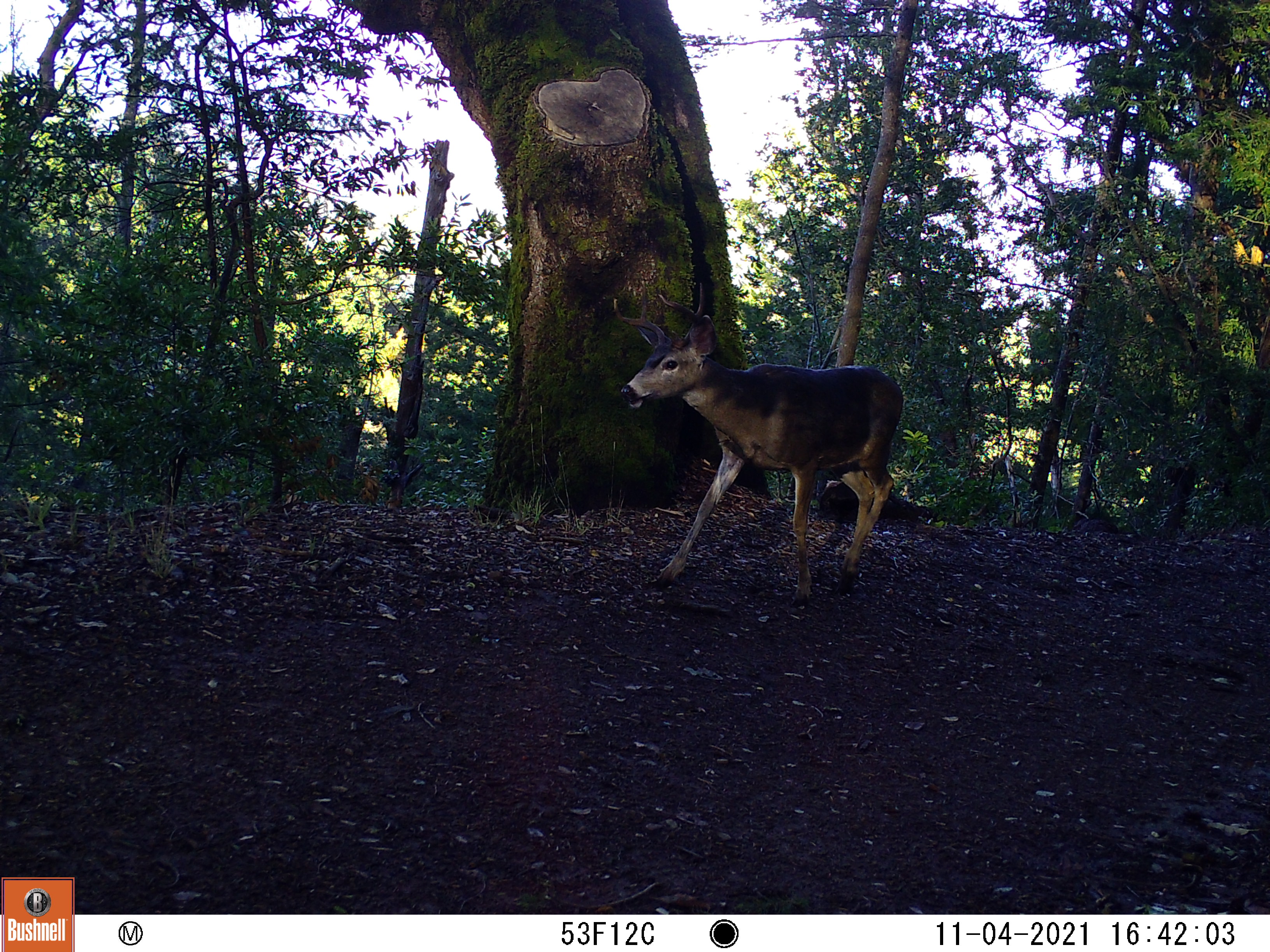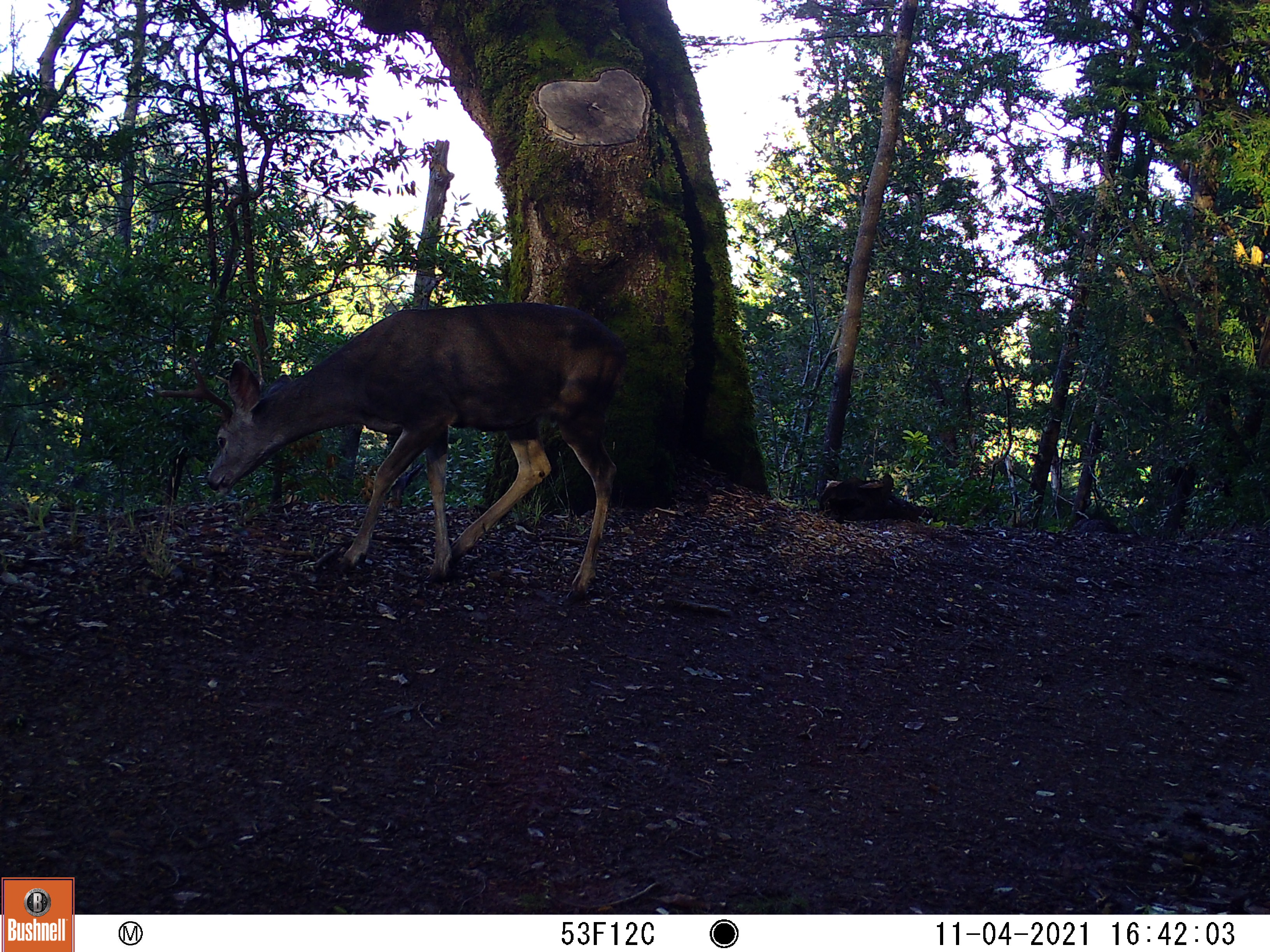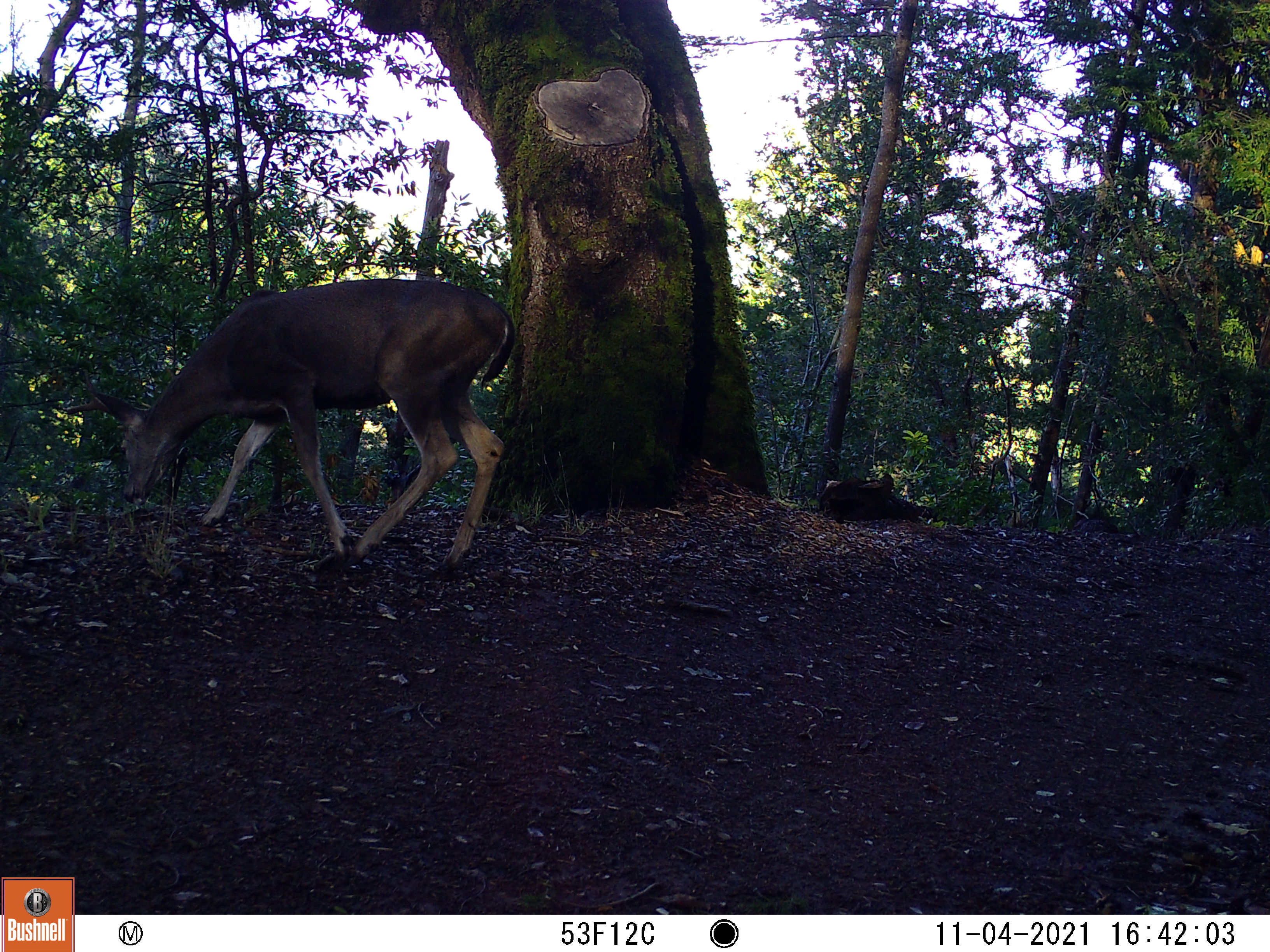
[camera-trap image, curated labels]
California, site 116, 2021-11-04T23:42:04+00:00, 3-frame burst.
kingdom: Animalia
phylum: Chordata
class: Mammalia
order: Artiodactyla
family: Cervidae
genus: Odocoileus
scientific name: Odocoileus hemionus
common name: mule deer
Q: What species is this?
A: Mule deer (Odocoileus hemionus).